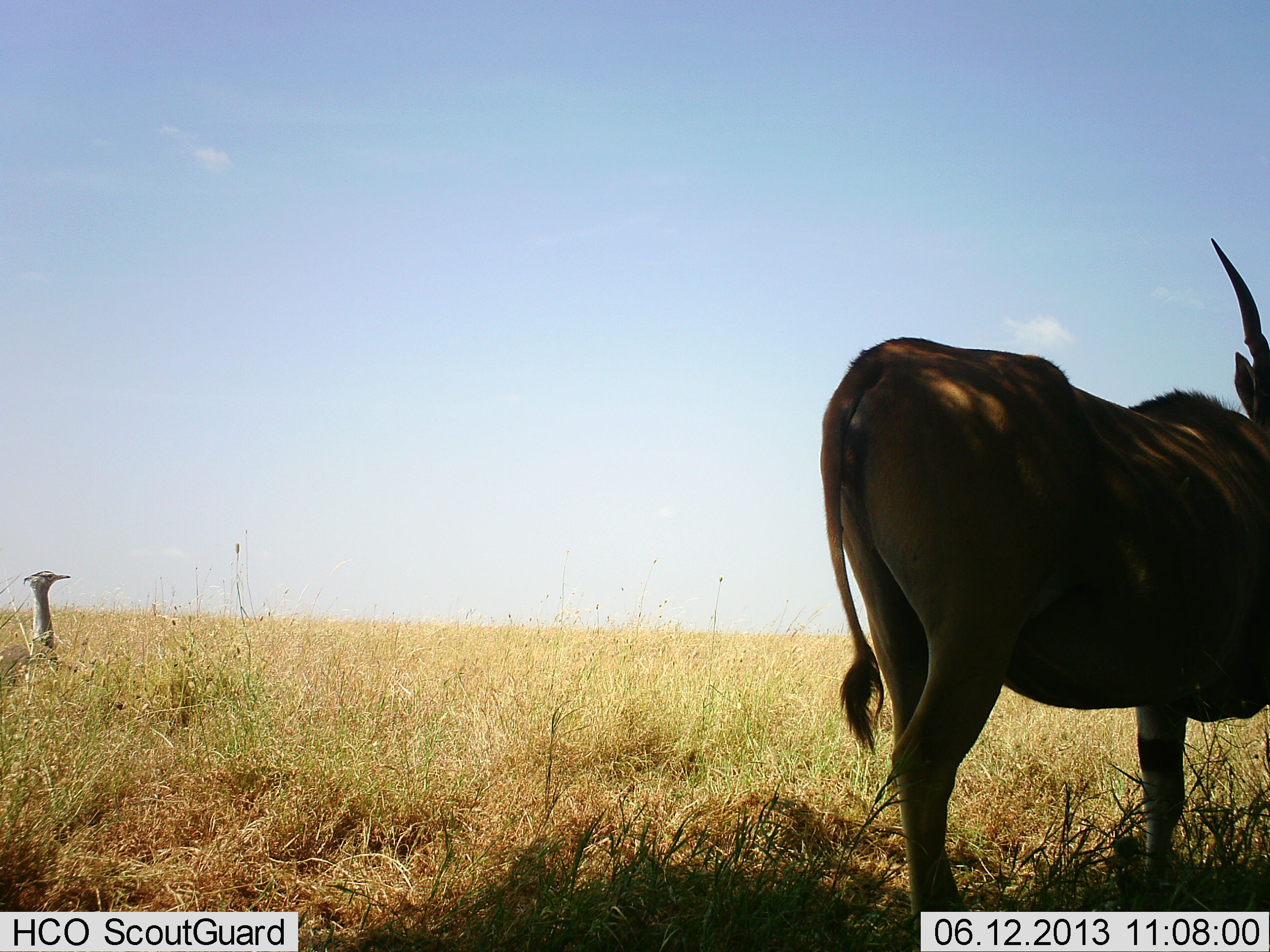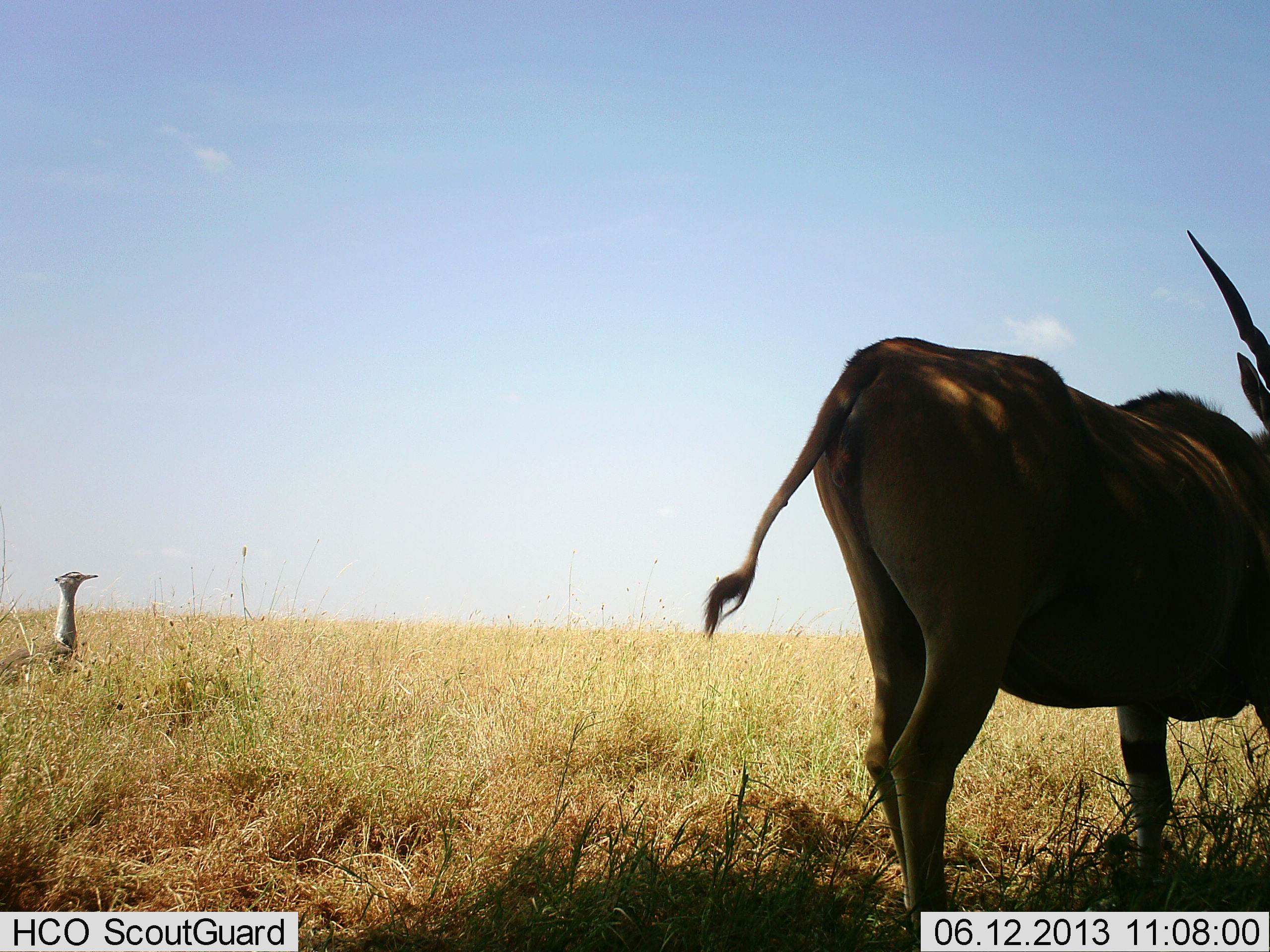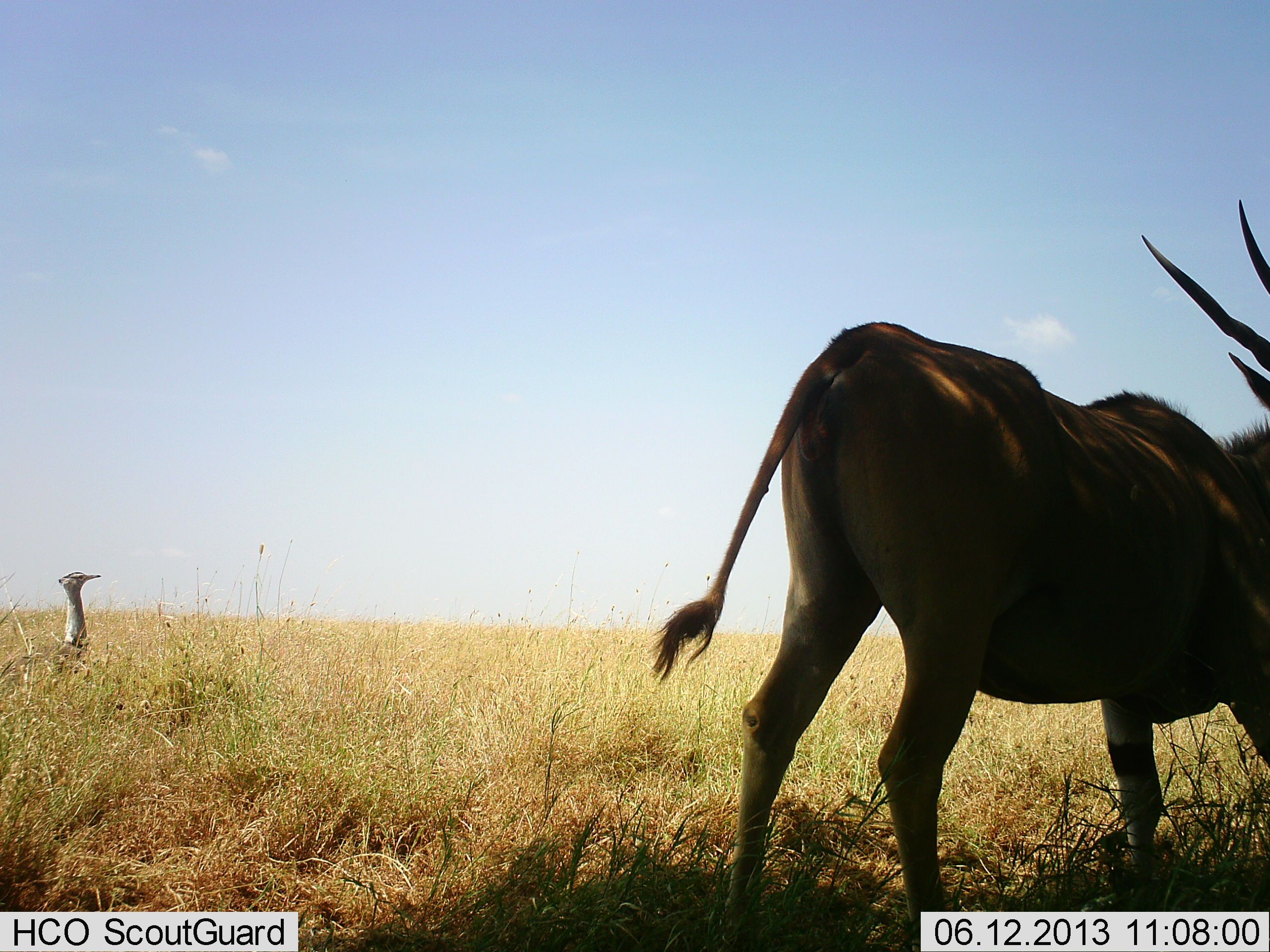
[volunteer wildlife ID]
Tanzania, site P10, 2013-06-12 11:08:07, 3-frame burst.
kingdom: Animalia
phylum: Chordata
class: Mammalia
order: Artiodactyla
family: Bovidae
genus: Tragelaphus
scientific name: Tragelaphus oryx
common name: eland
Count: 1.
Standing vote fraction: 92%.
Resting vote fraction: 0%.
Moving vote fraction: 8%.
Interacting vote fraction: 0%.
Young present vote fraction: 0%.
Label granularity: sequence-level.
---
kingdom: Animalia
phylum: Chordata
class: Aves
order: Otidiformes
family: Otididae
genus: Ardeotis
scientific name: Ardeotis kori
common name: kori bustard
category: koribustard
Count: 1.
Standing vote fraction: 82%.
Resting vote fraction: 0%.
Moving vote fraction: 18%.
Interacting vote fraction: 0%.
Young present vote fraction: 0%.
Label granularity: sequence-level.